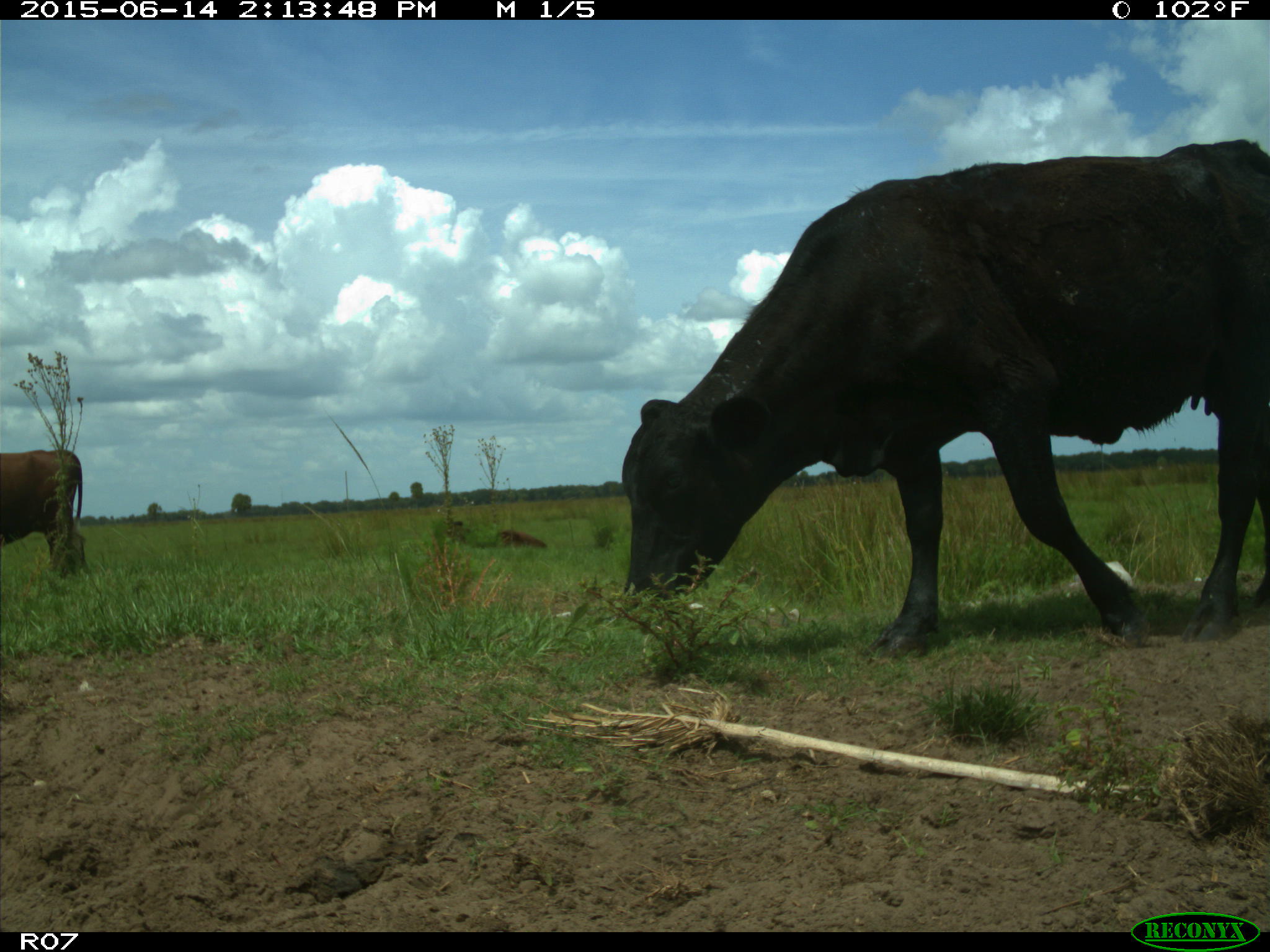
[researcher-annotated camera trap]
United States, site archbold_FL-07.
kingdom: Animalia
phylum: Chordata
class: Mammalia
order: Artiodactyla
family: Bovidae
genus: Bos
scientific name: Bos taurus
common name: domestic cow